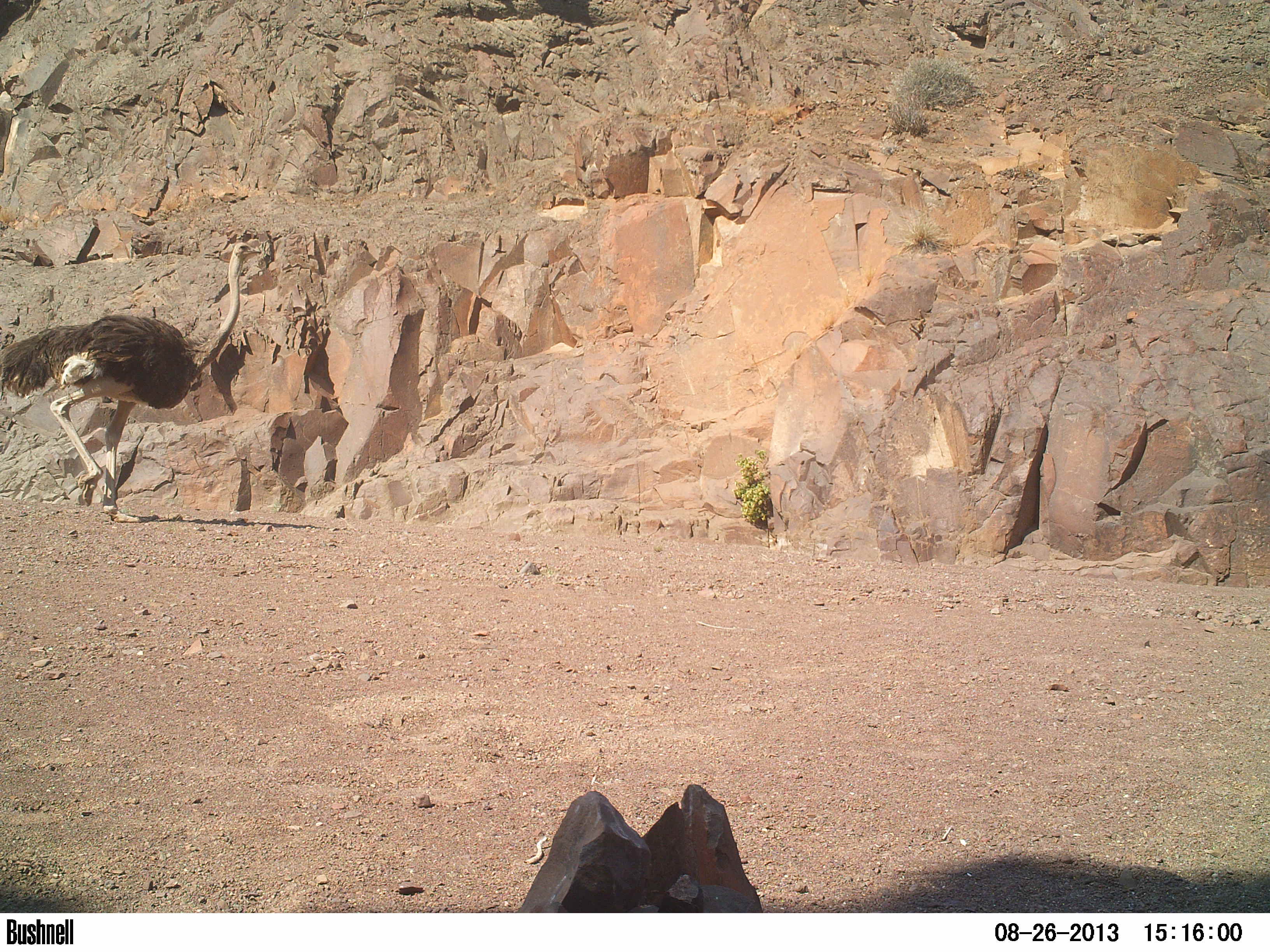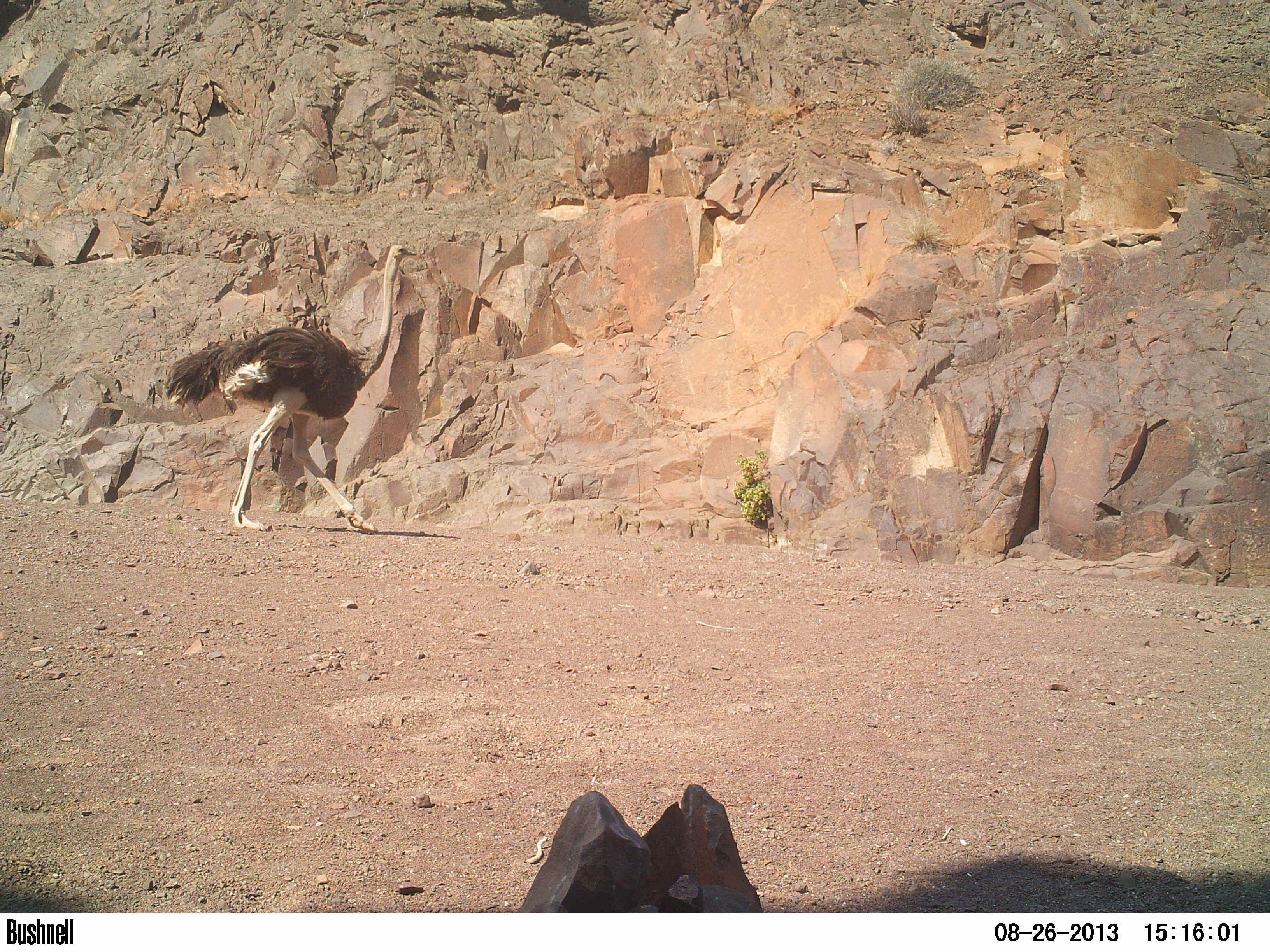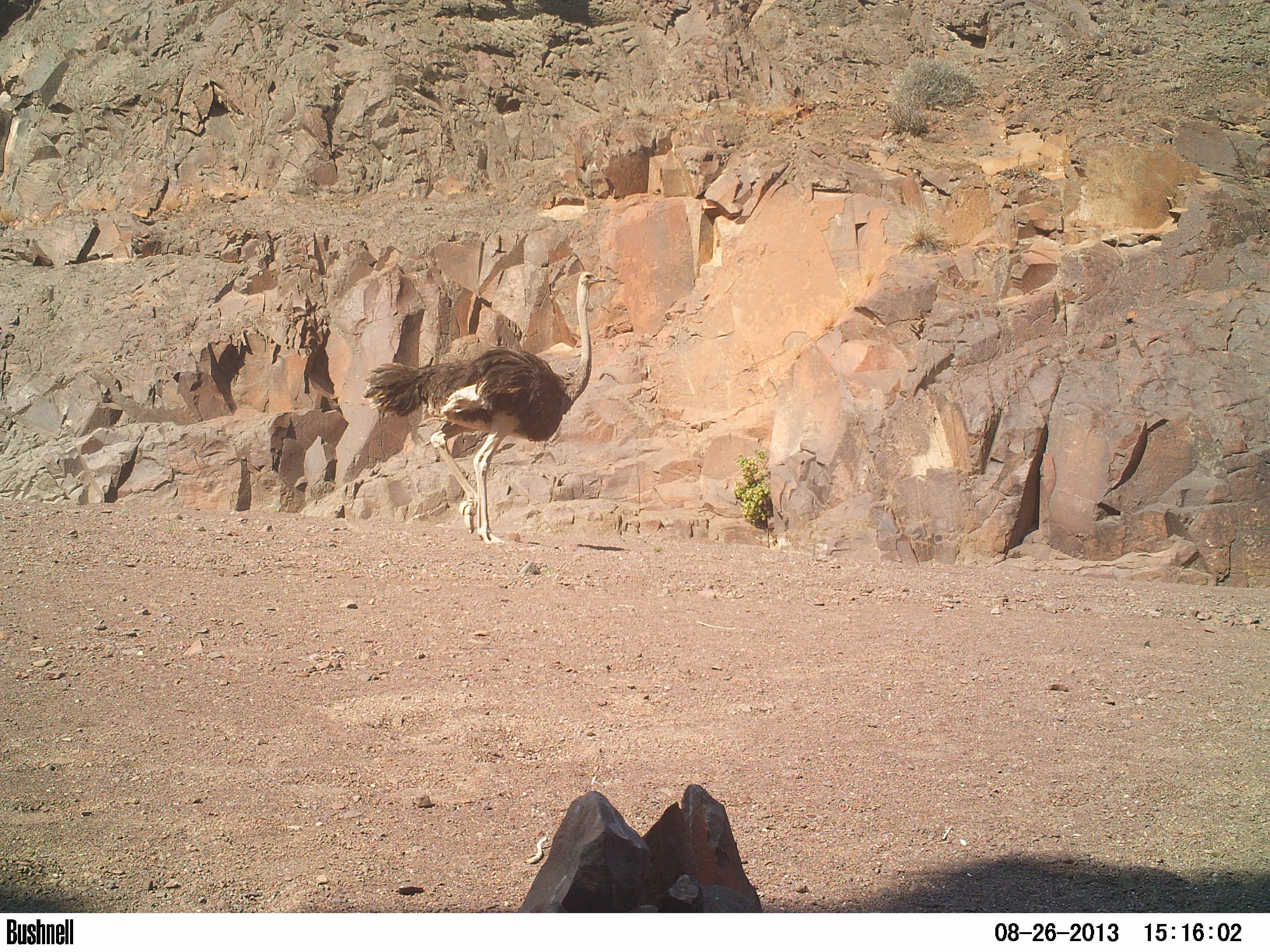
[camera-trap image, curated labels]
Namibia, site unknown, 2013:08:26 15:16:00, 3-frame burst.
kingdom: Animalia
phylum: Chordata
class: Aves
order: Struthioniformes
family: Struthionidae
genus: Struthio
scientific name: Struthio camelus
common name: common ostrich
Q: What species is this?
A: Struthio camelus (common ostrich).